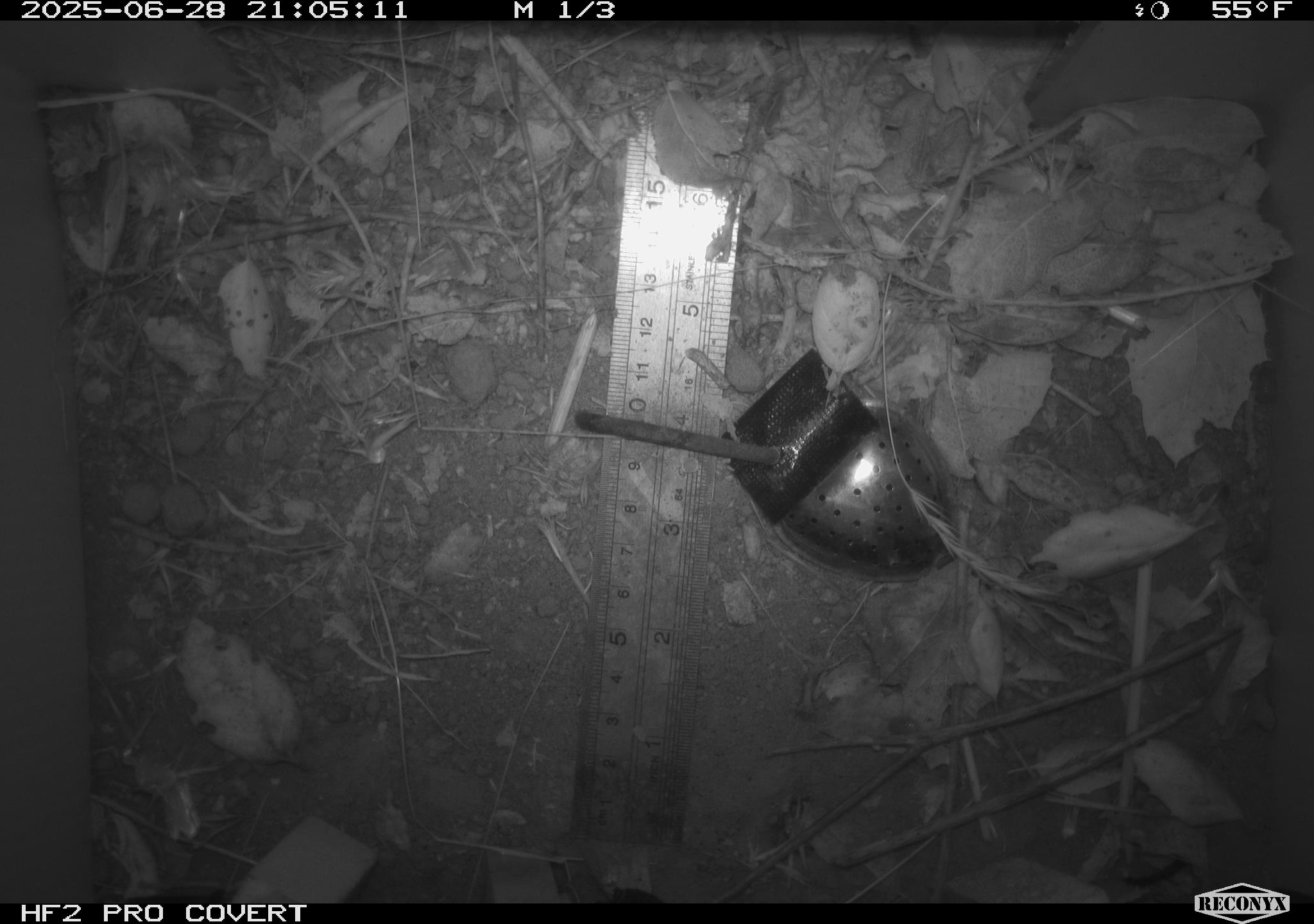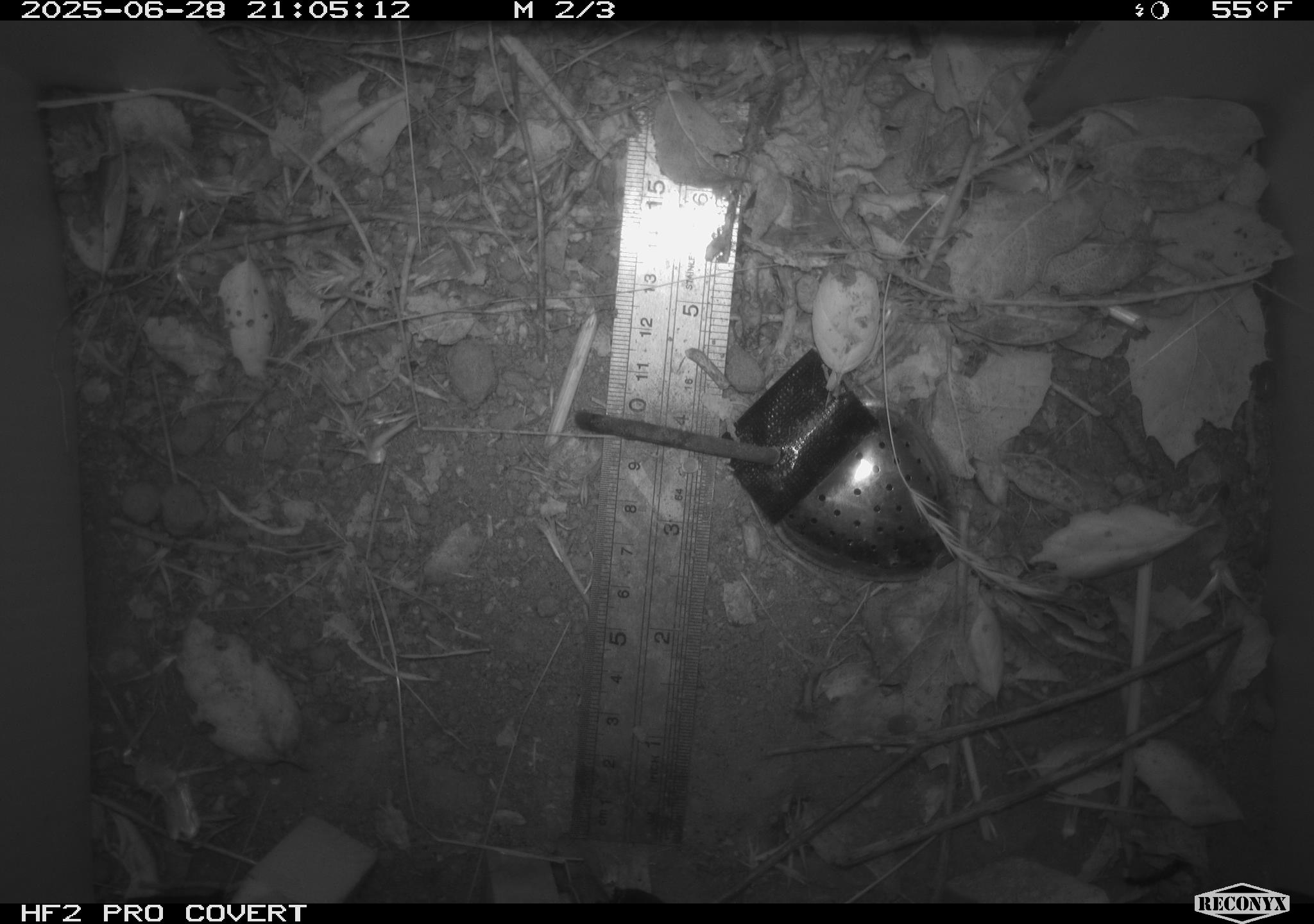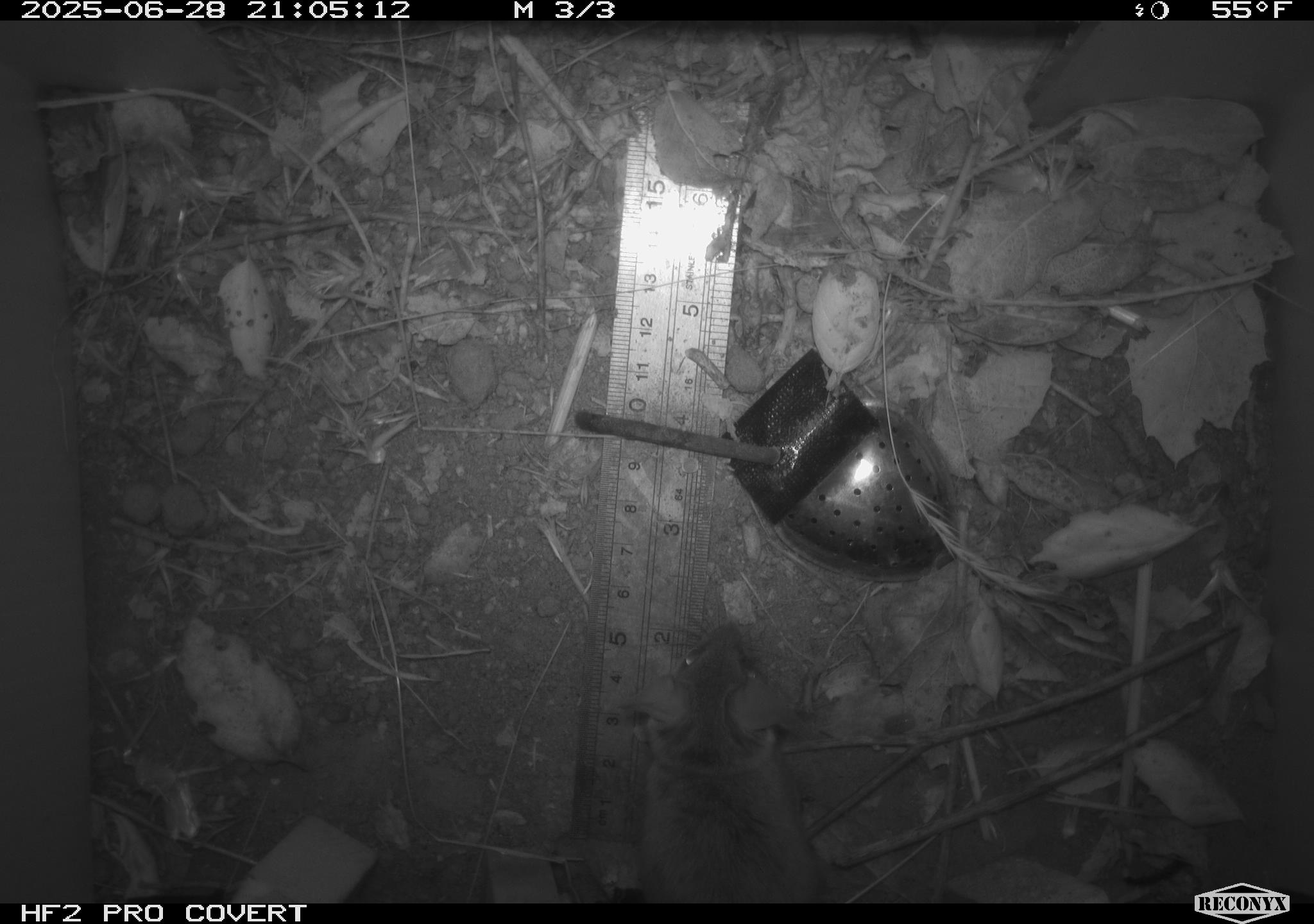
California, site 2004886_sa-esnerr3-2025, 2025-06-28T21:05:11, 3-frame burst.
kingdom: Animalia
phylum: Chordata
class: Mammalia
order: Rodentia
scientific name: Rodentia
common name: rodent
Rodent (Rodentia).